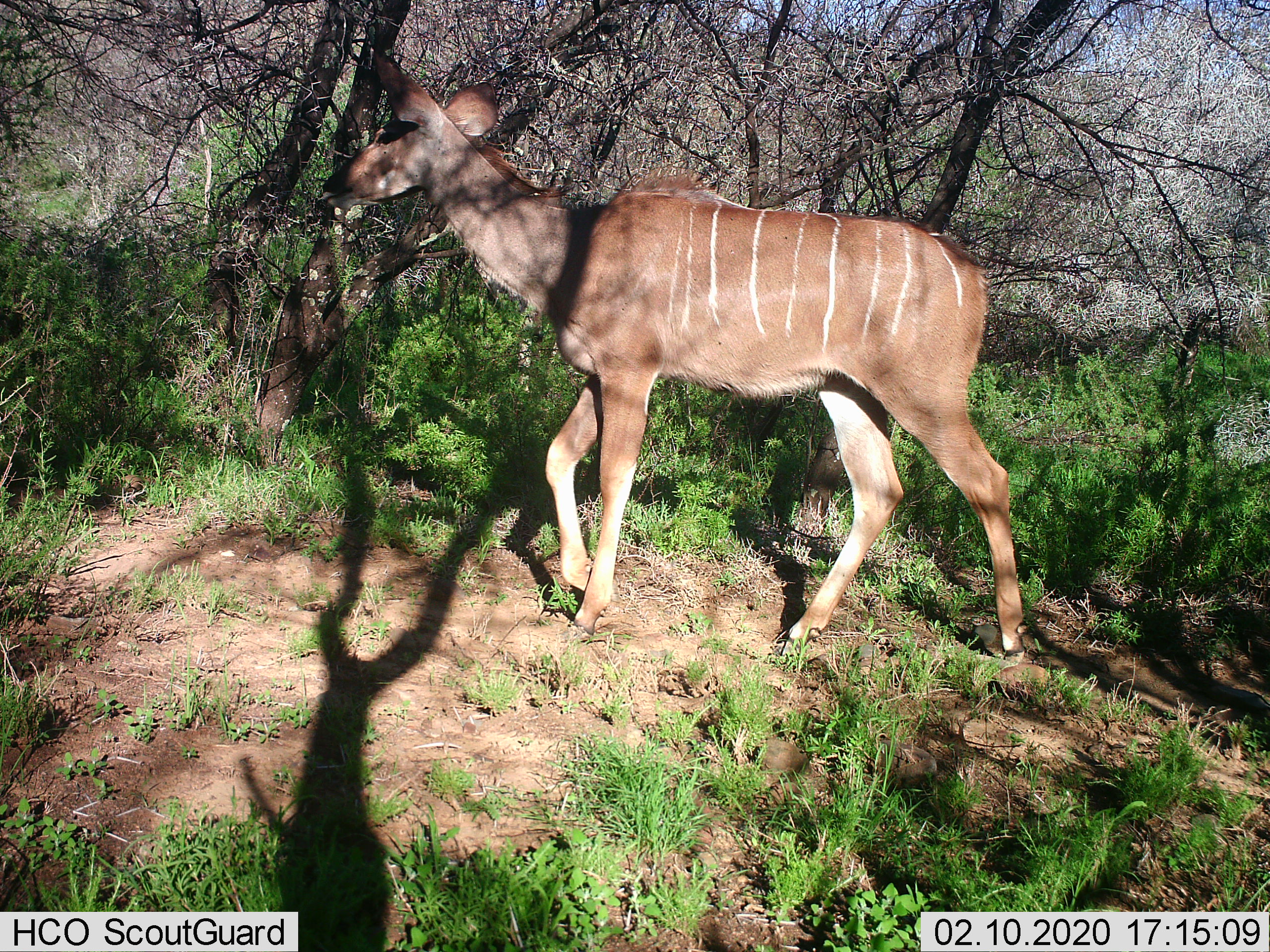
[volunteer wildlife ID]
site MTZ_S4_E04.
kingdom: Animalia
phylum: Chordata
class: Mammalia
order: Artiodactyla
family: Bovidae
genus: Tragelaphus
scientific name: Tragelaphus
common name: kudu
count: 1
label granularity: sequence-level